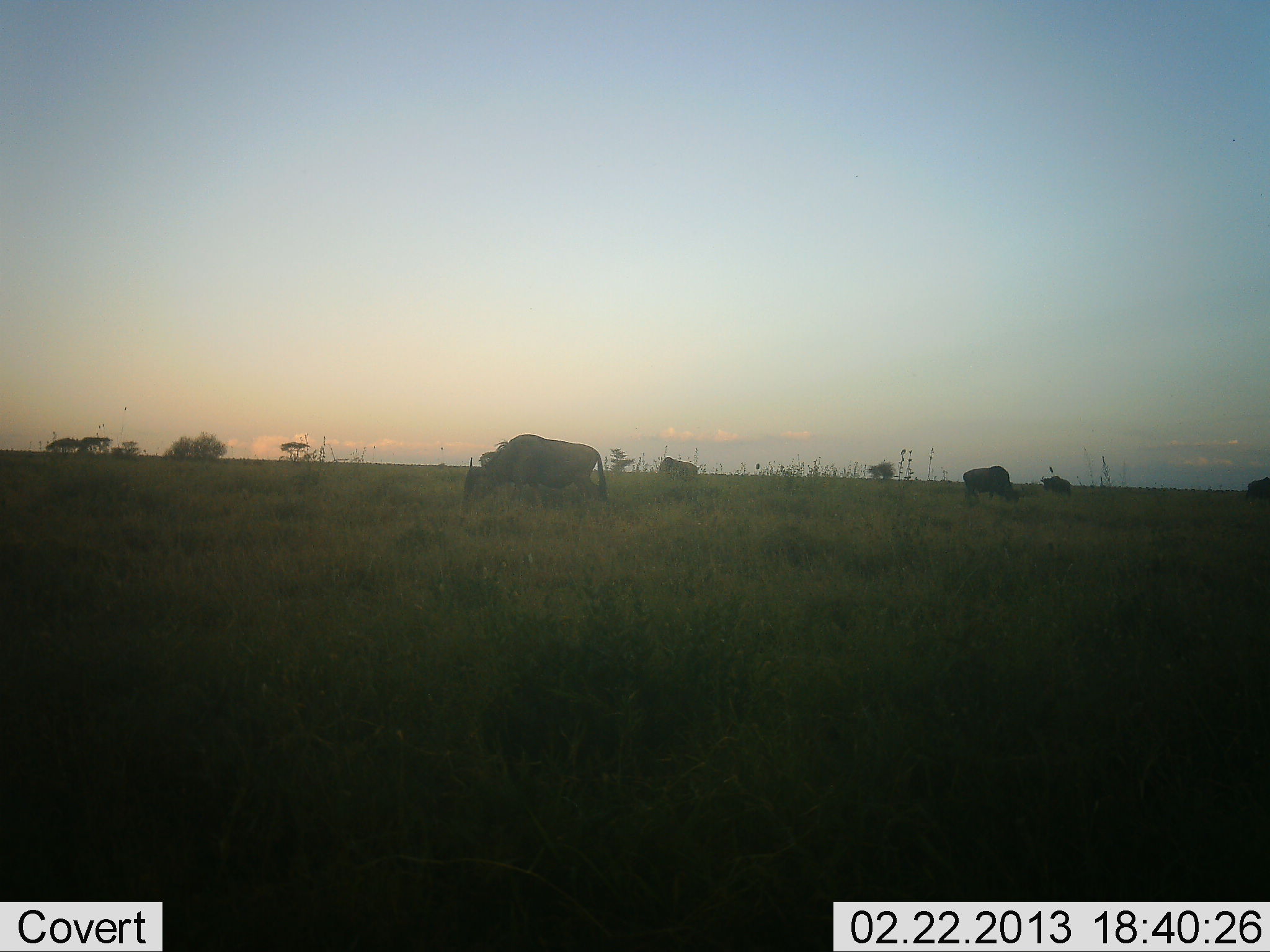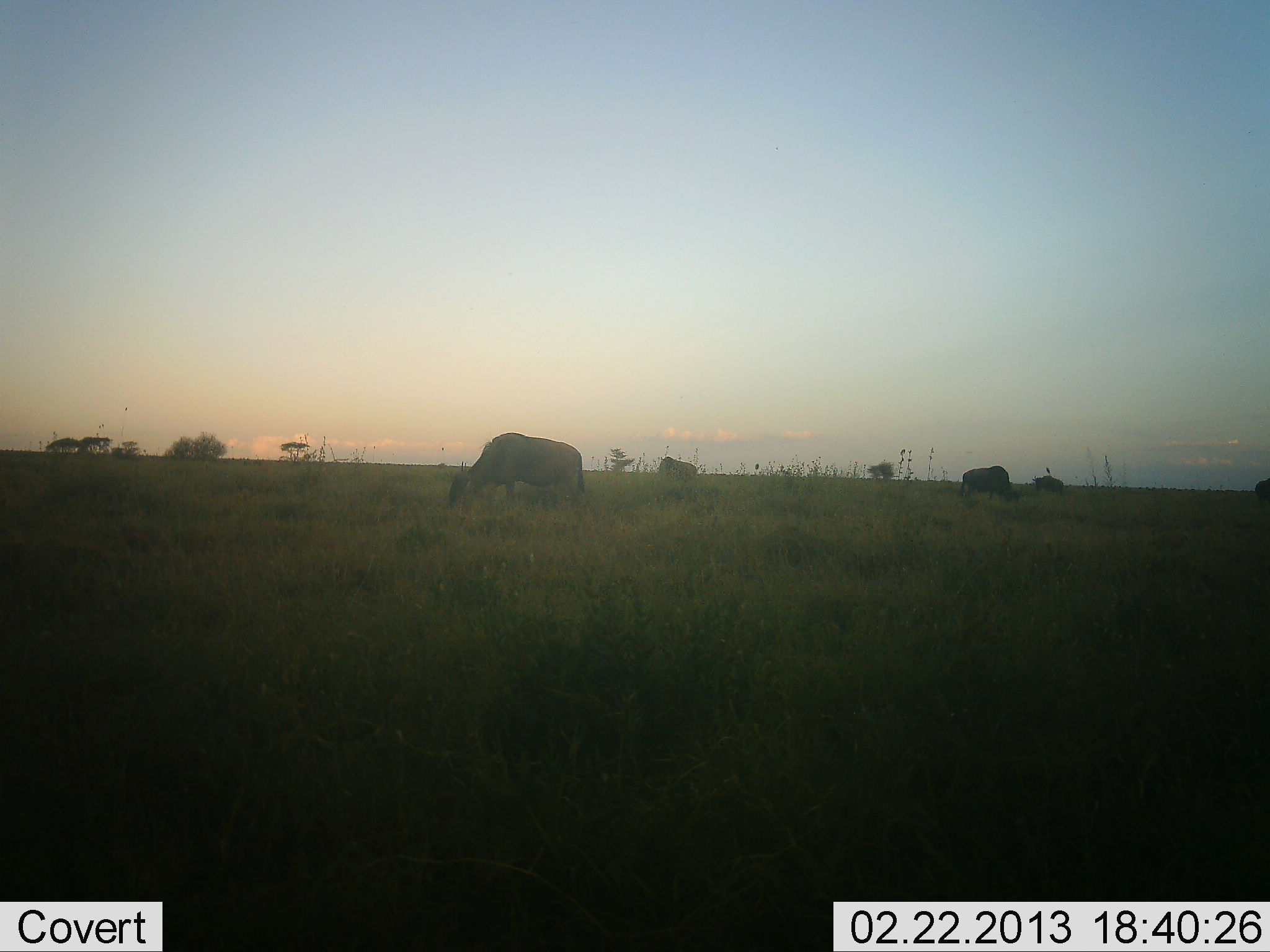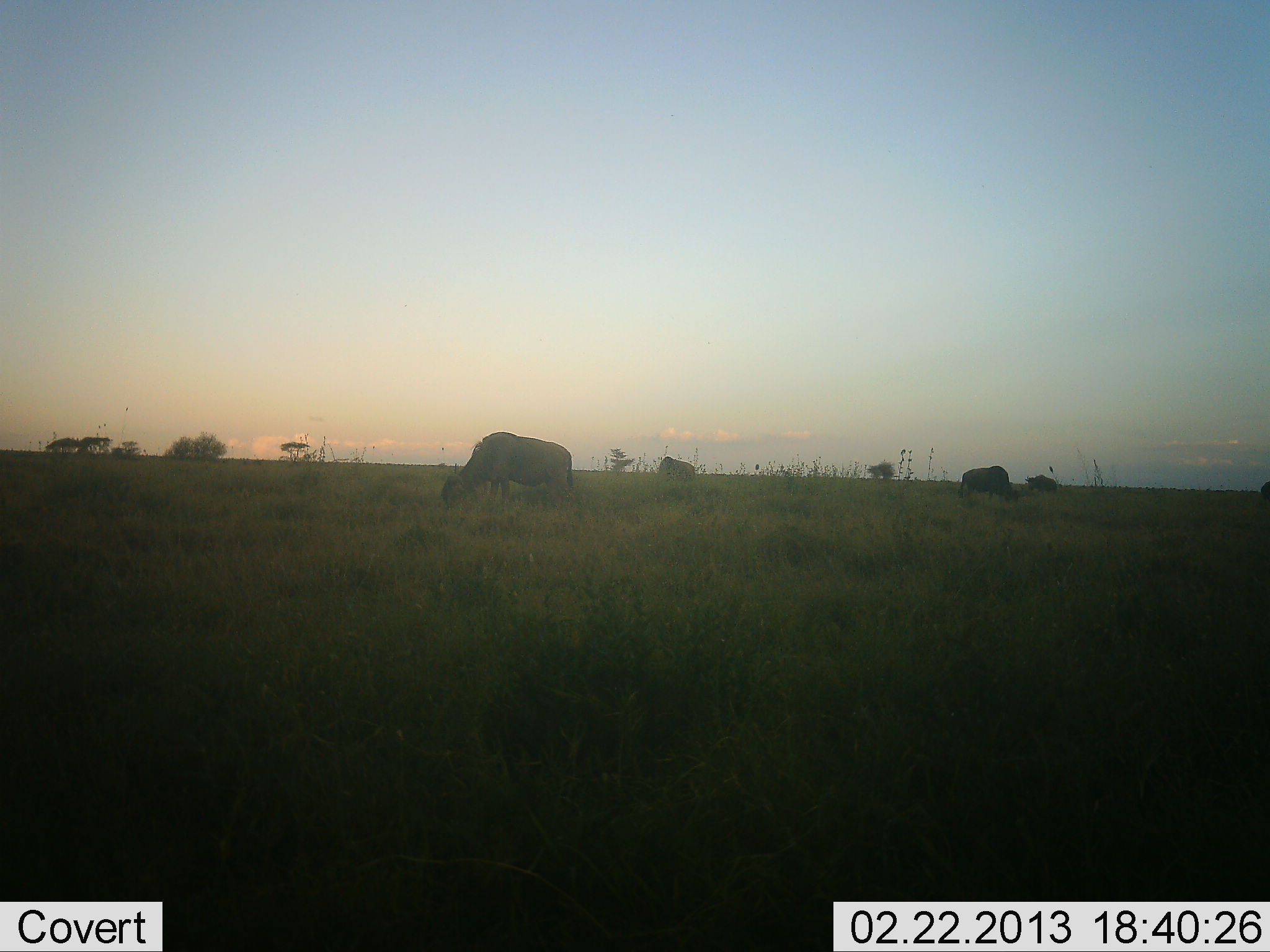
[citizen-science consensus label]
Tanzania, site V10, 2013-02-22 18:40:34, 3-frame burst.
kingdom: Animalia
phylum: Chordata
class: Mammalia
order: Artiodactyla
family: Bovidae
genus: Connochaetes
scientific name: Connochaetes taurinus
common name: blue wildebeest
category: wildebeest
Wildebeest (blue wildebeest) (Connochaetes taurinus), count 5. Behavior (volunteer vote fractions): standing 27%, resting 0%, moving 53%, interacting 0%. Young present (vote fraction): 0%. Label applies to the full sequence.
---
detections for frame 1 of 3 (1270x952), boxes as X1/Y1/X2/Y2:
animal: 462/433/608/516; 963/466/1025/507; 659/456/698/478; 1039/475/1072/496; 1244/477/1270/501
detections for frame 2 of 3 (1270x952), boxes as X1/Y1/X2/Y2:
animal: 448/432/588/513; 956/465/1024/504; 657/456/697/481; 1030/475/1064/494; 1254/477/1270/501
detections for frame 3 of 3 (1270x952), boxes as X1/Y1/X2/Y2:
animal: 436/431/575/509; 957/465/1020/506; 656/456/696/481; 1023/474/1057/493